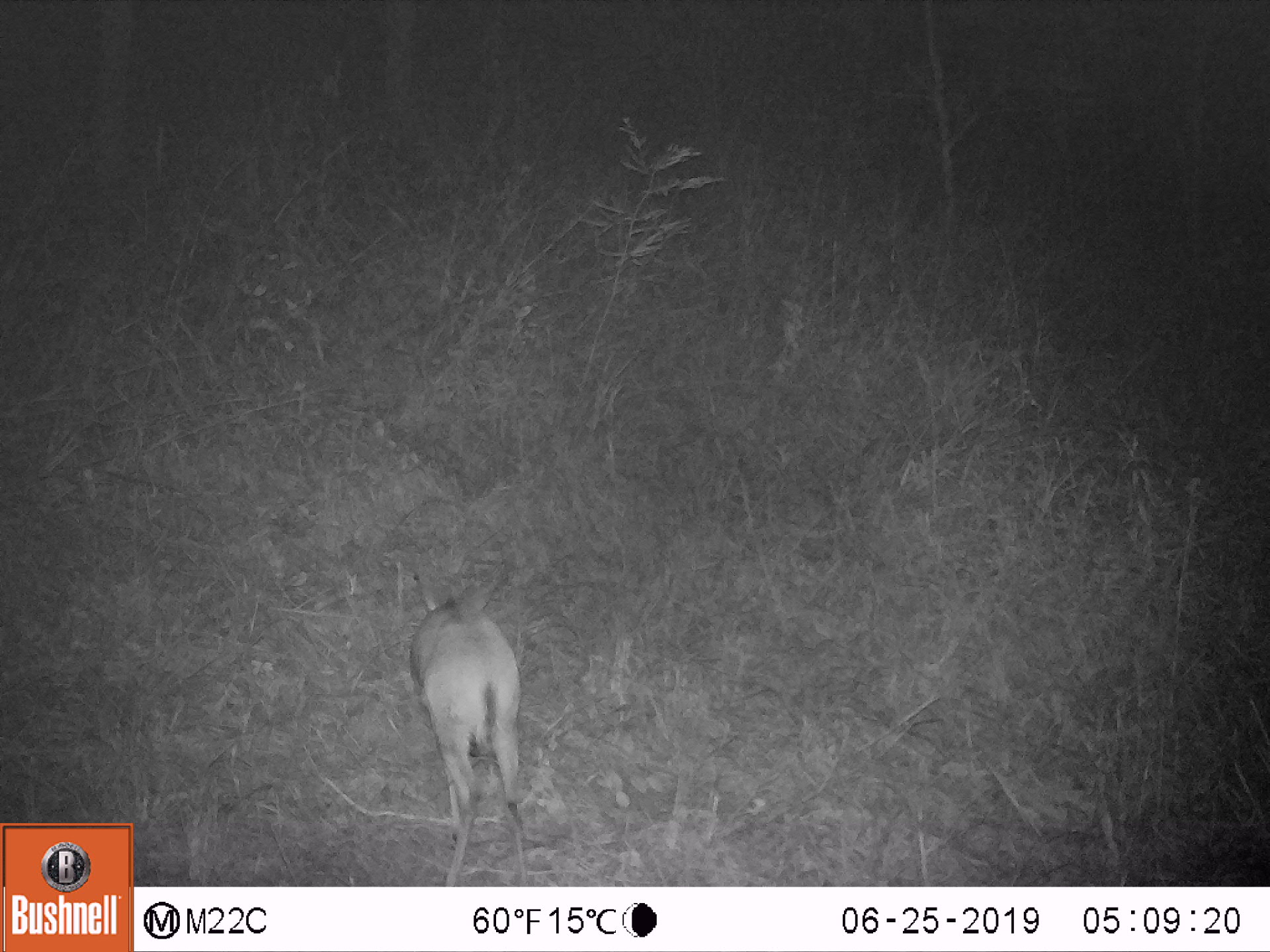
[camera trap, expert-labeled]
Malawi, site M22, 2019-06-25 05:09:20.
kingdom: Animalia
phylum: Chordata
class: Mammalia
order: Artiodactyla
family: Bovidae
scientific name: Antilopinae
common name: small antelope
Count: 1.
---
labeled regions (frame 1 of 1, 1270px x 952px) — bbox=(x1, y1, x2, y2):
small antelope: bbox=(396, 564, 531, 886)